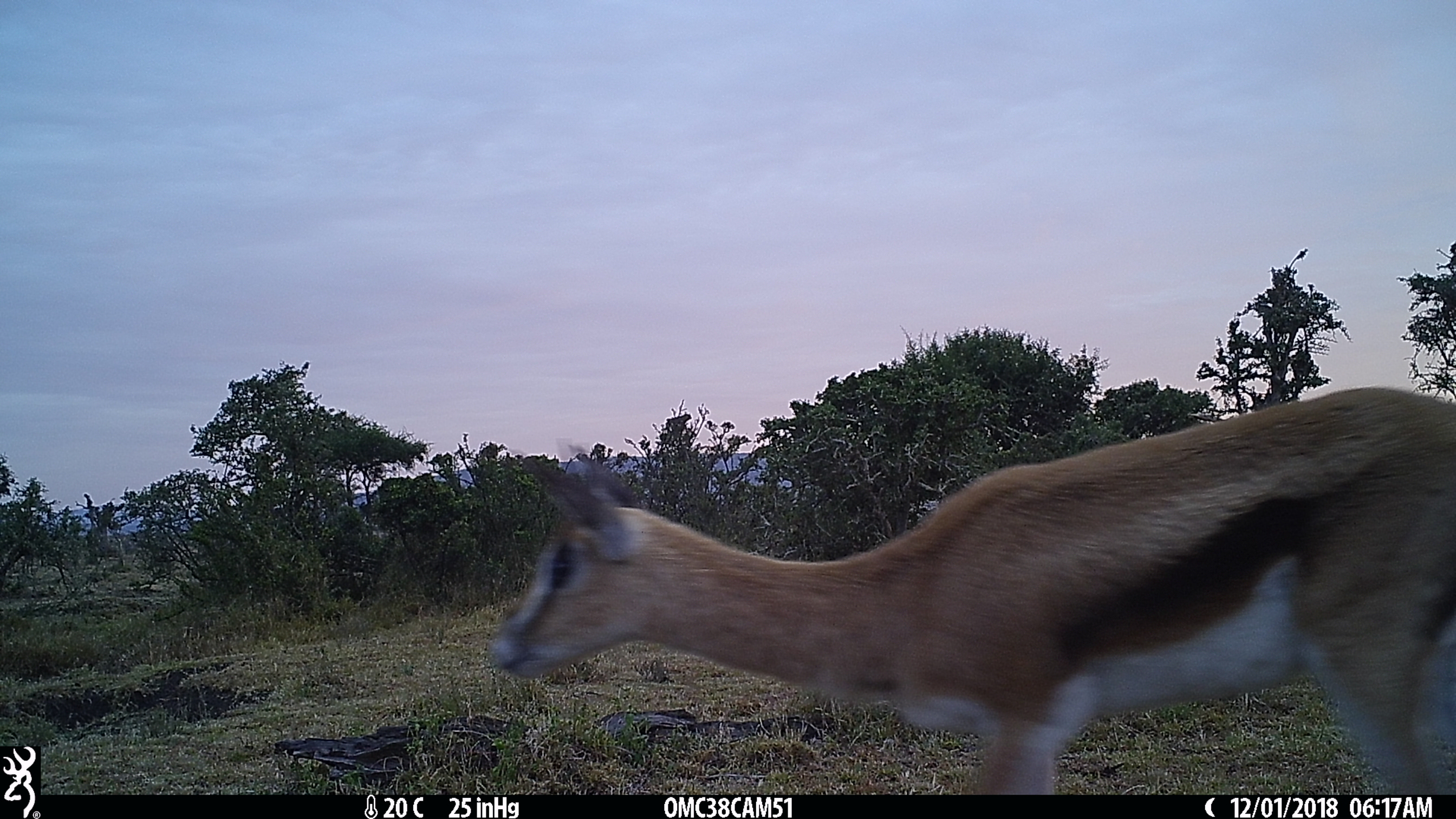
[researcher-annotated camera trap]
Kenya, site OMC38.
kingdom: Animalia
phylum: Chordata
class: Mammalia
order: Artiodactyla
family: Bovidae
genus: Eudorcas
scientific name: Eudorcas thomsonii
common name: thomon's gazelle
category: gazelle thomsons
Gazelle thomsons (thomon's gazelle) (Eudorcas thomsonii).